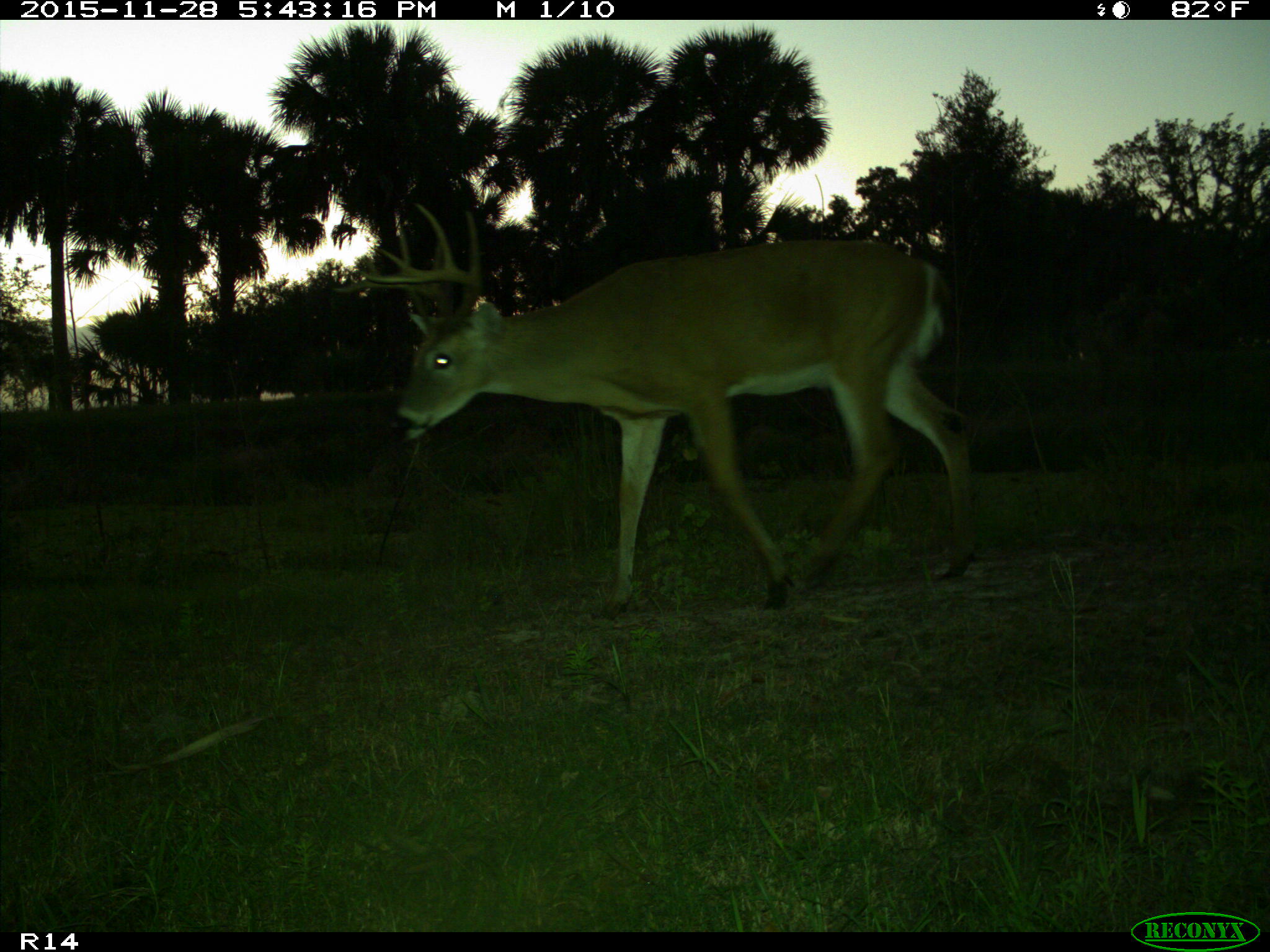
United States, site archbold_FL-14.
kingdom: Animalia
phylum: Chordata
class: Mammalia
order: Artiodactyla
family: Cervidae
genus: Odocoileus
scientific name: Odocoileus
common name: deer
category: unidentified deer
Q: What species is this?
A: Unidentified deer (deer) (Odocoileus).